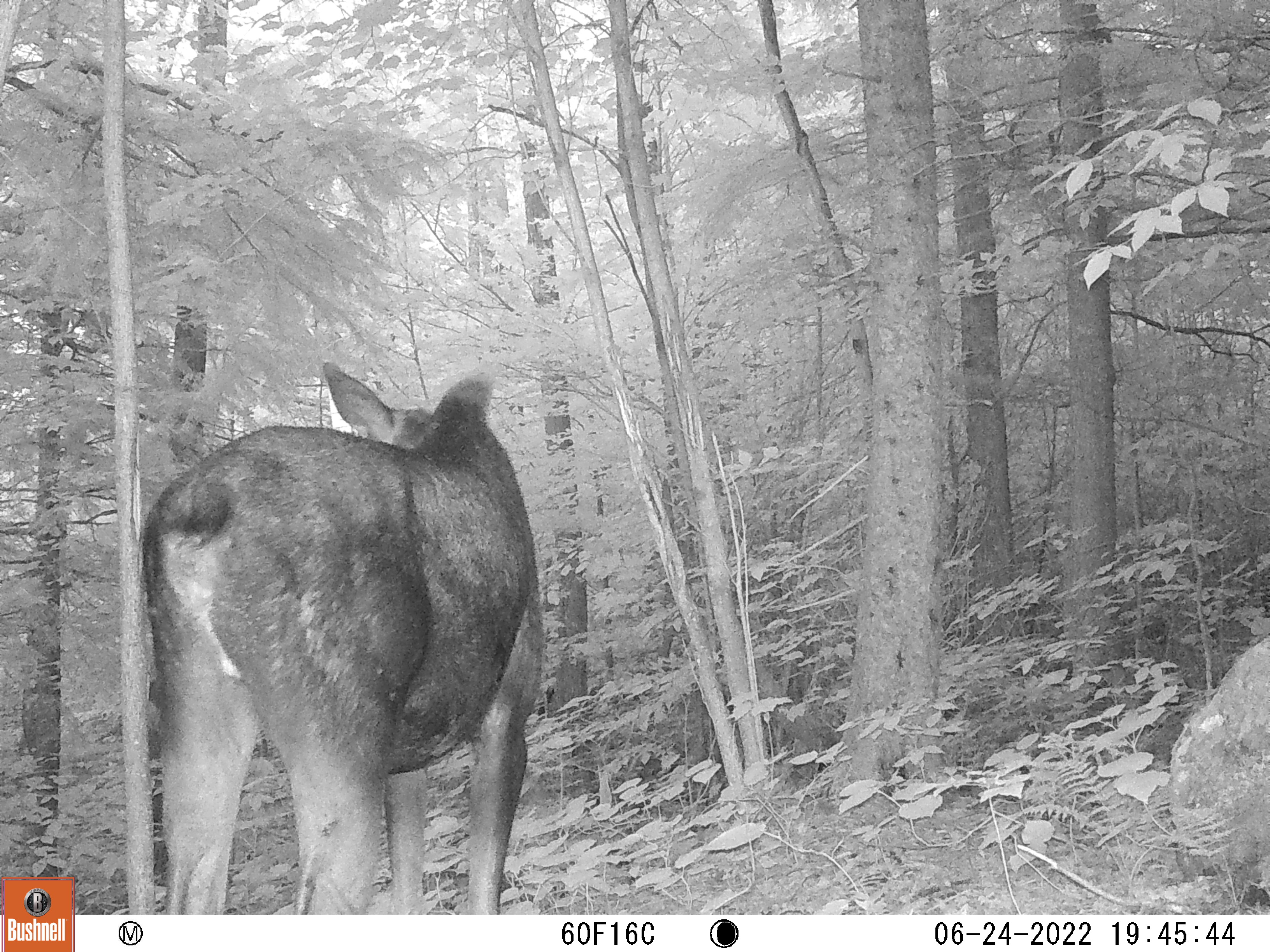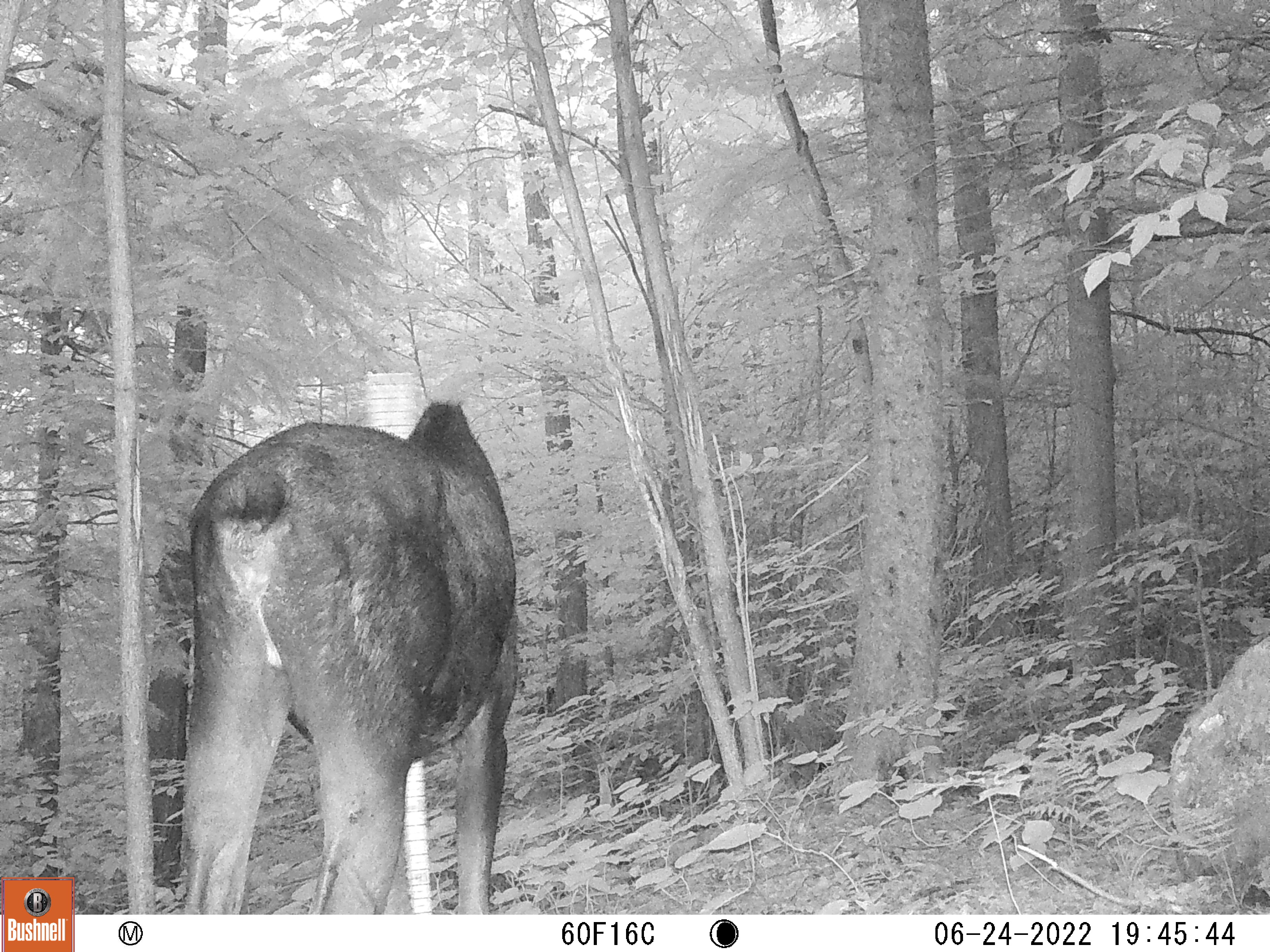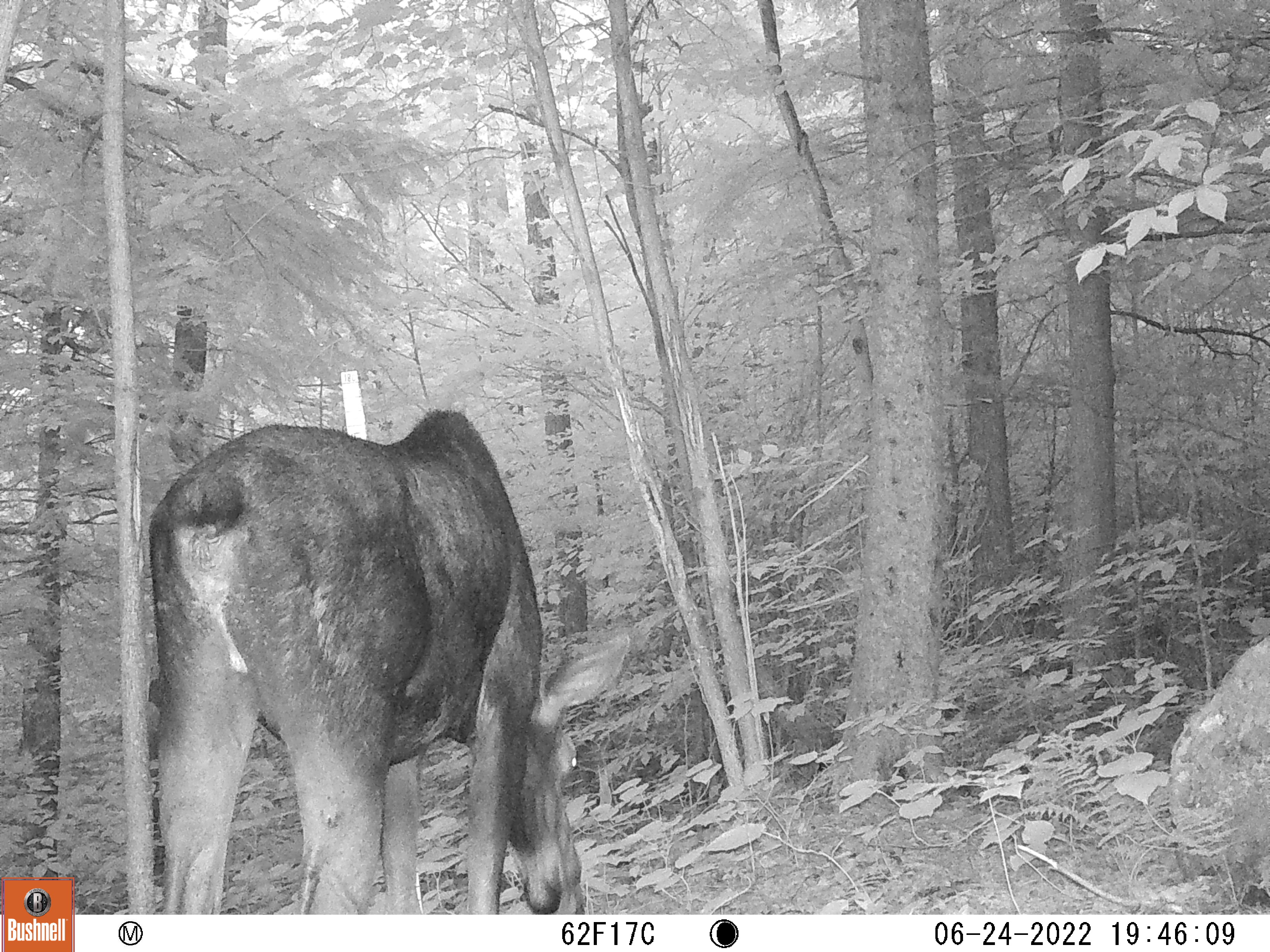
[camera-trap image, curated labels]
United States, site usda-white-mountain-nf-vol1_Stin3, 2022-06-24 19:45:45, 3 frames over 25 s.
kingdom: Animalia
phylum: Chordata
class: Mammalia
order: Artiodactyla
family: Cervidae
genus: Alces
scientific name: Alces alces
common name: moose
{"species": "moose (Alces alces)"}